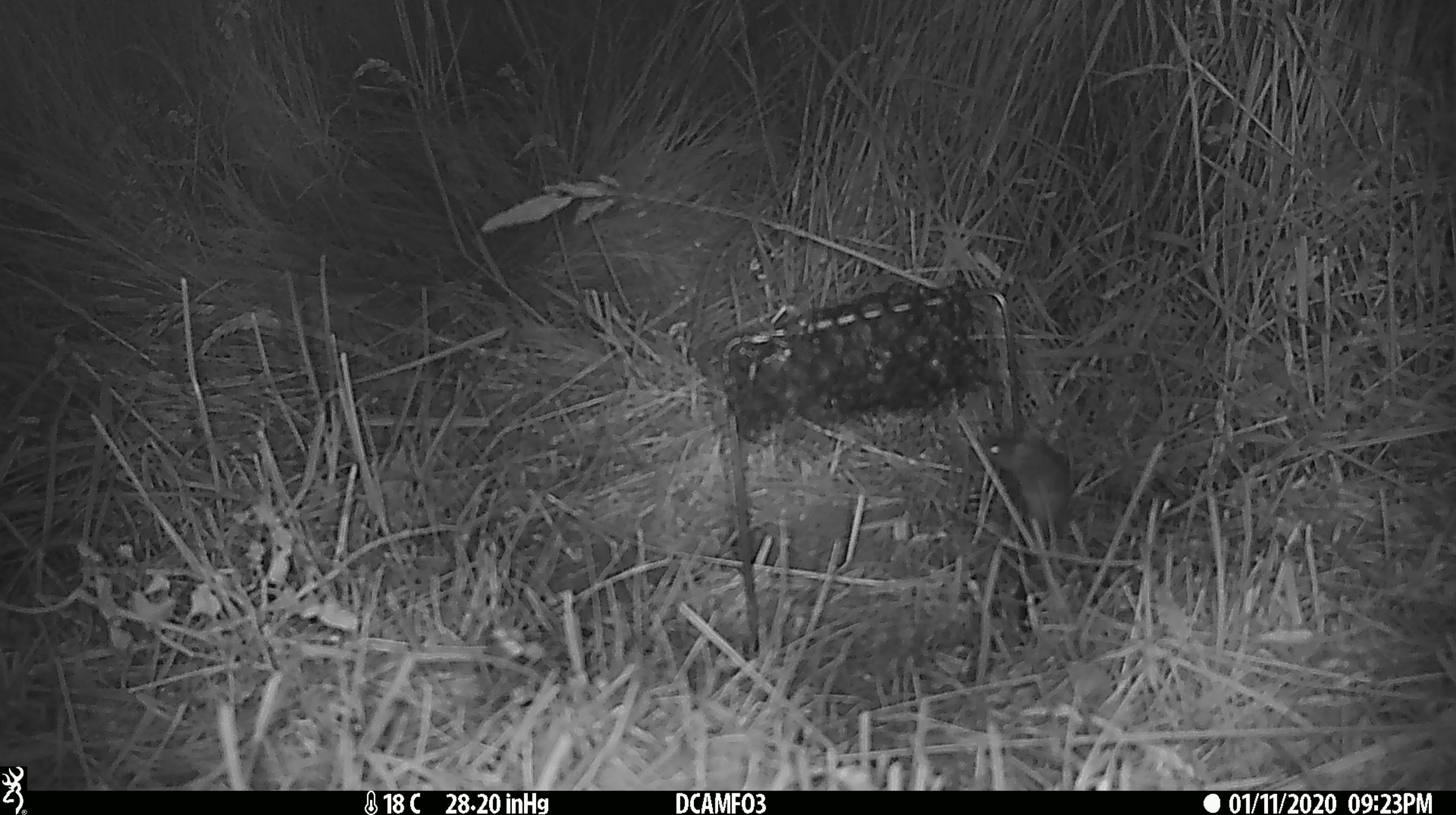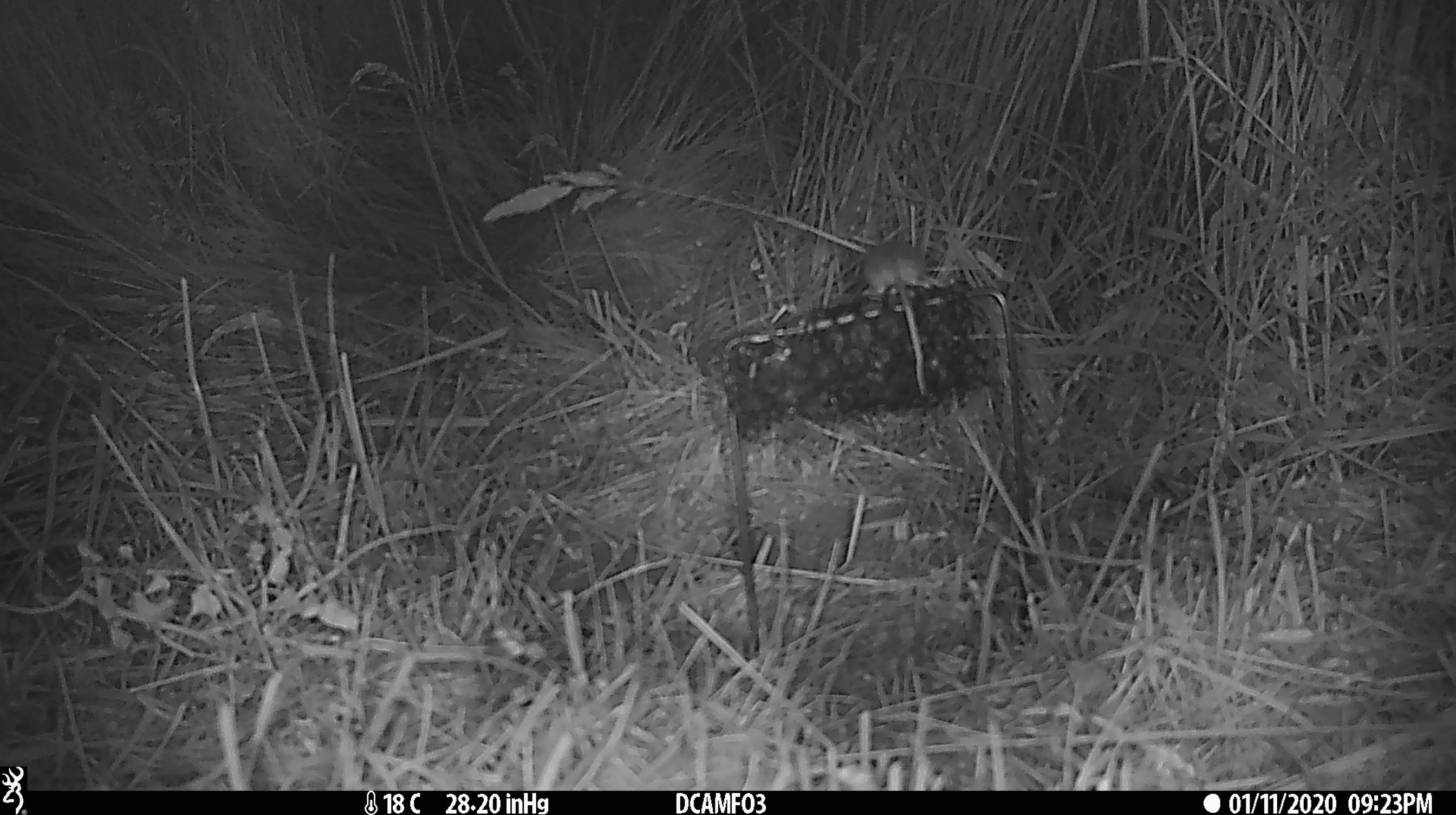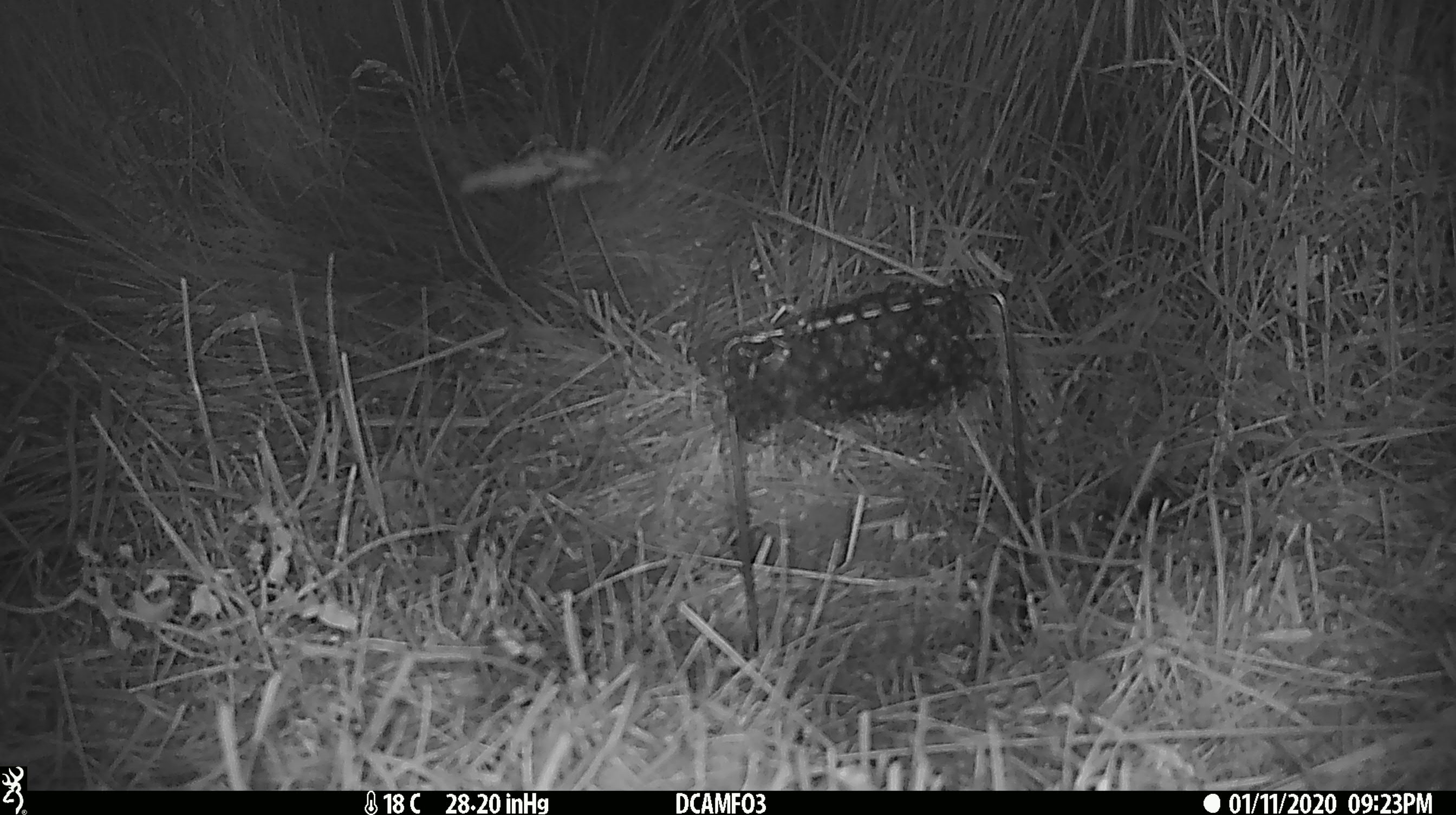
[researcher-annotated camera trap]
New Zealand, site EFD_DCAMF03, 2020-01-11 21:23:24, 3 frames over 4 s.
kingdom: Animalia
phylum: Chordata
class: Mammalia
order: Rodentia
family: Muridae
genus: Mus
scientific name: Mus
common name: mouse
Mouse (Mus).